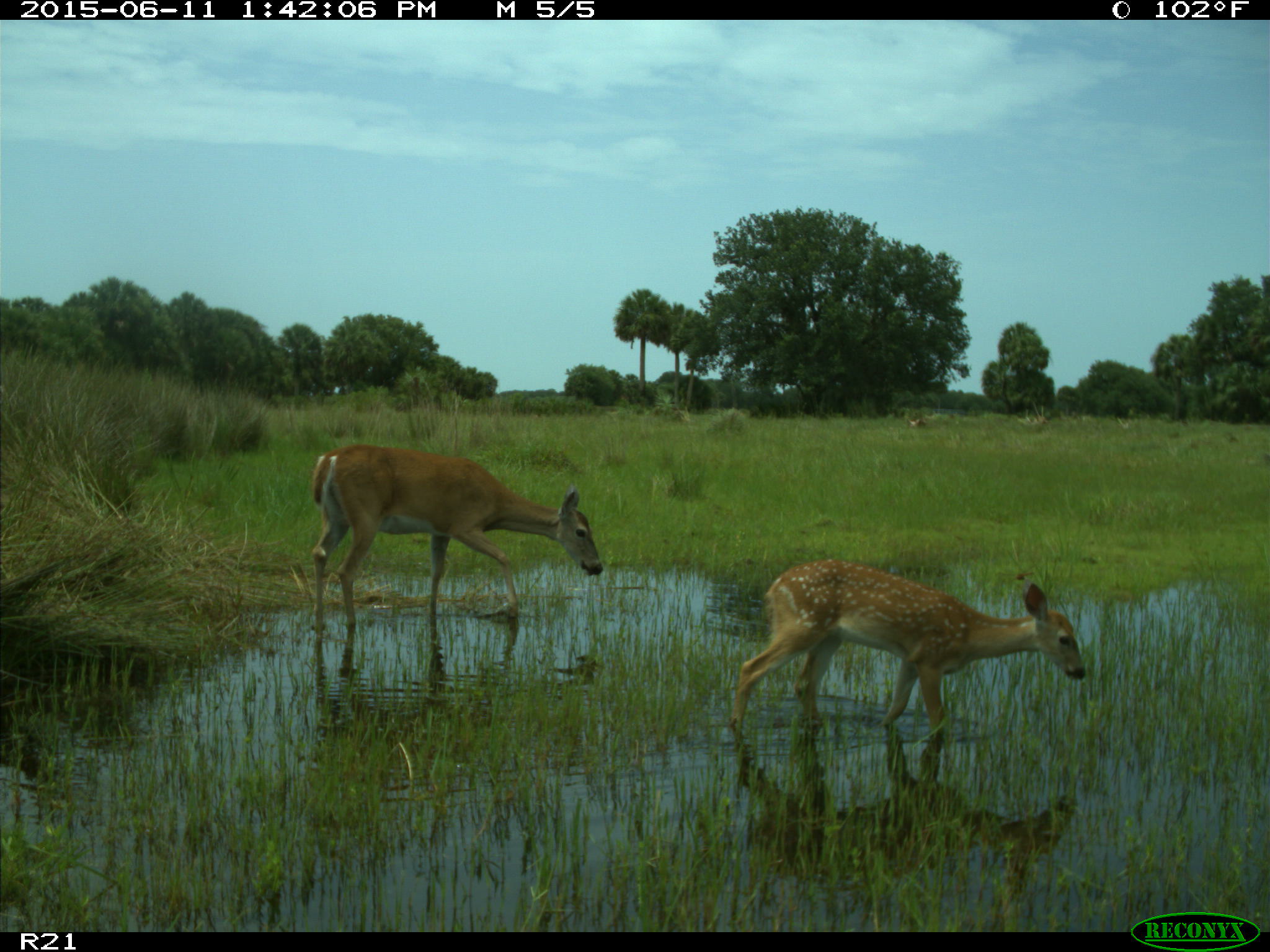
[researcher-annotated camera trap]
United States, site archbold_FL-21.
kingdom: Animalia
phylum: Chordata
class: Mammalia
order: Artiodactyla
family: Cervidae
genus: Odocoileus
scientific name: Odocoileus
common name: deer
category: unidentified deer